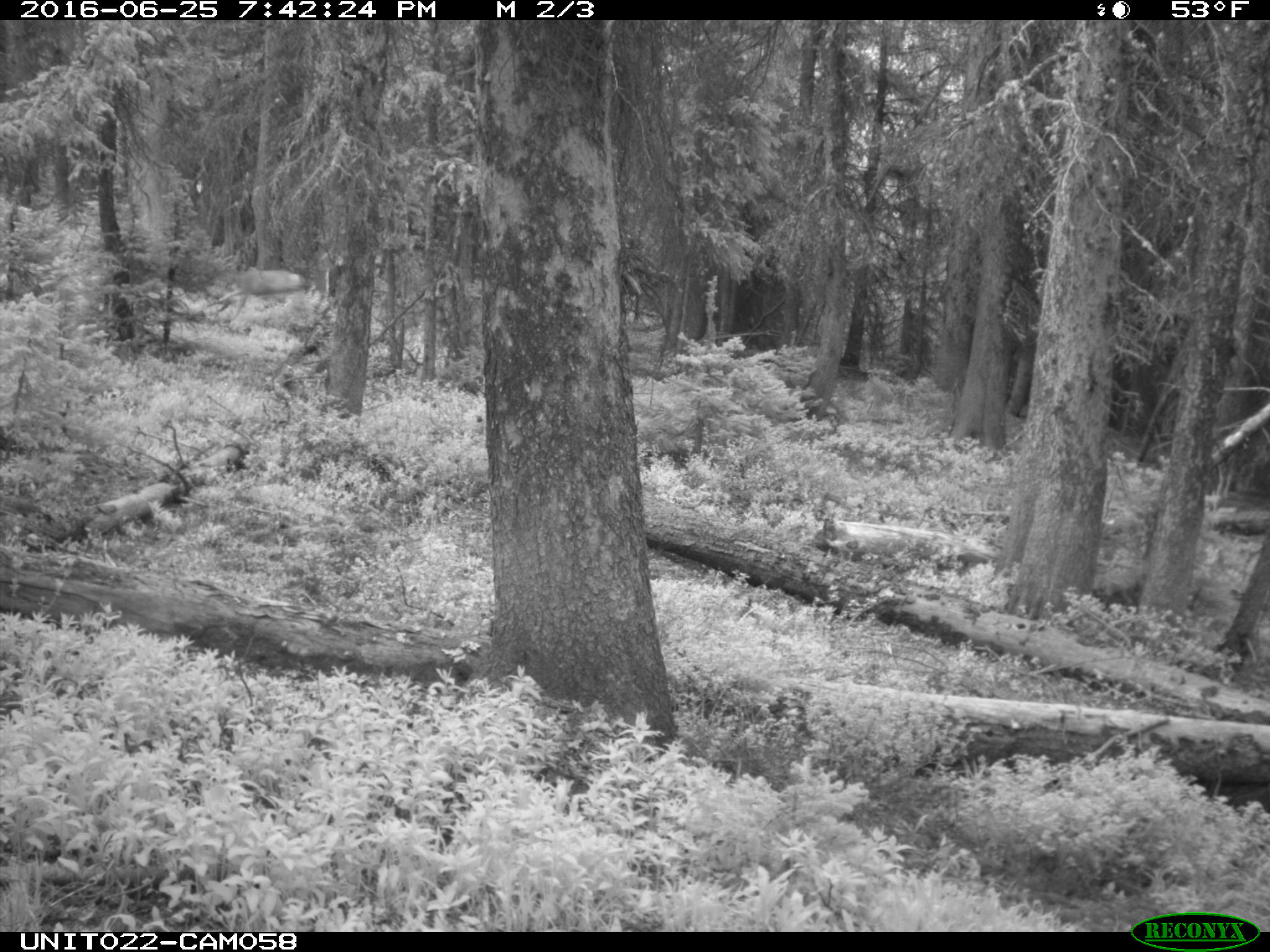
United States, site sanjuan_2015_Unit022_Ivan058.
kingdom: Animalia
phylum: Chordata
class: Mammalia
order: Artiodactyla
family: Cervidae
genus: Odocoileus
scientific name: Odocoileus hemionus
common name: mule deer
Odocoileus hemionus (mule deer).